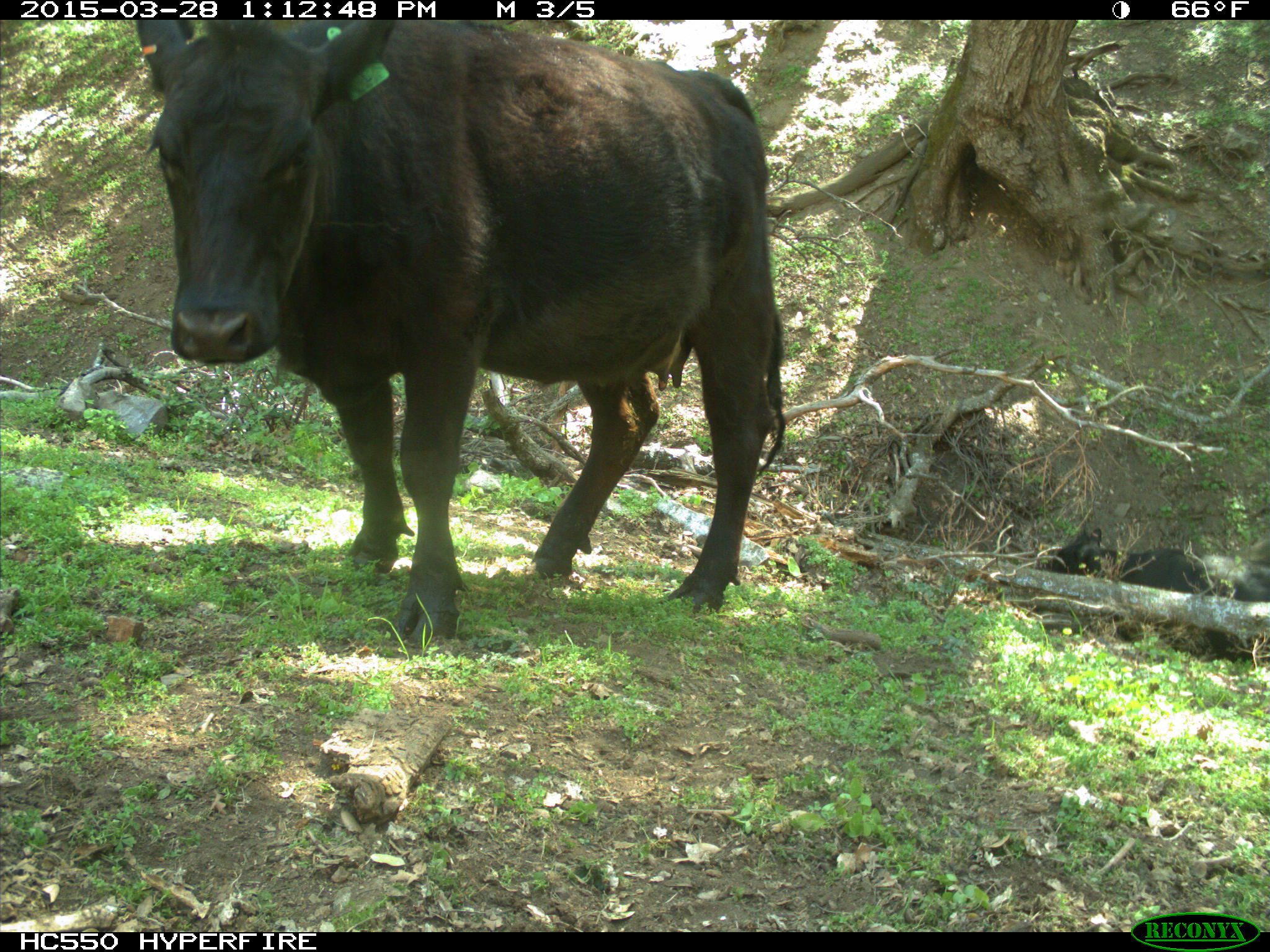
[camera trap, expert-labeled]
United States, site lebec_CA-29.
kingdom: Animalia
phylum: Chordata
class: Mammalia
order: Artiodactyla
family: Bovidae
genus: Bos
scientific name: Bos taurus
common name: domestic cow